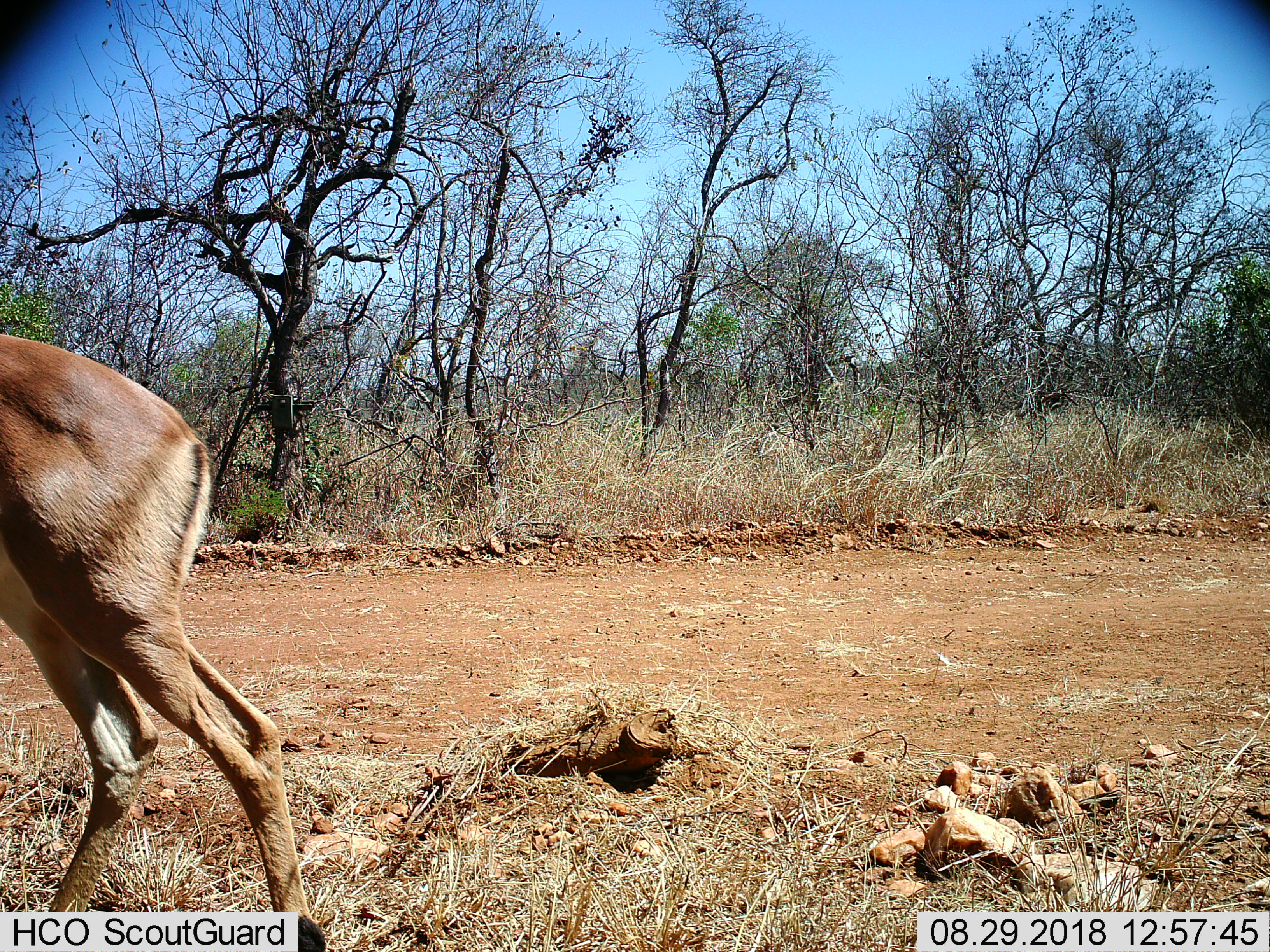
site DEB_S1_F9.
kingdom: Animalia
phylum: Chordata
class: Mammalia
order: Artiodactyla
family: Bovidae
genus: Aepyceros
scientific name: Aepyceros melampus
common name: impala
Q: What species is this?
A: Impala (Aepyceros melampus).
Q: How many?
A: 1.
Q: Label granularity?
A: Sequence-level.